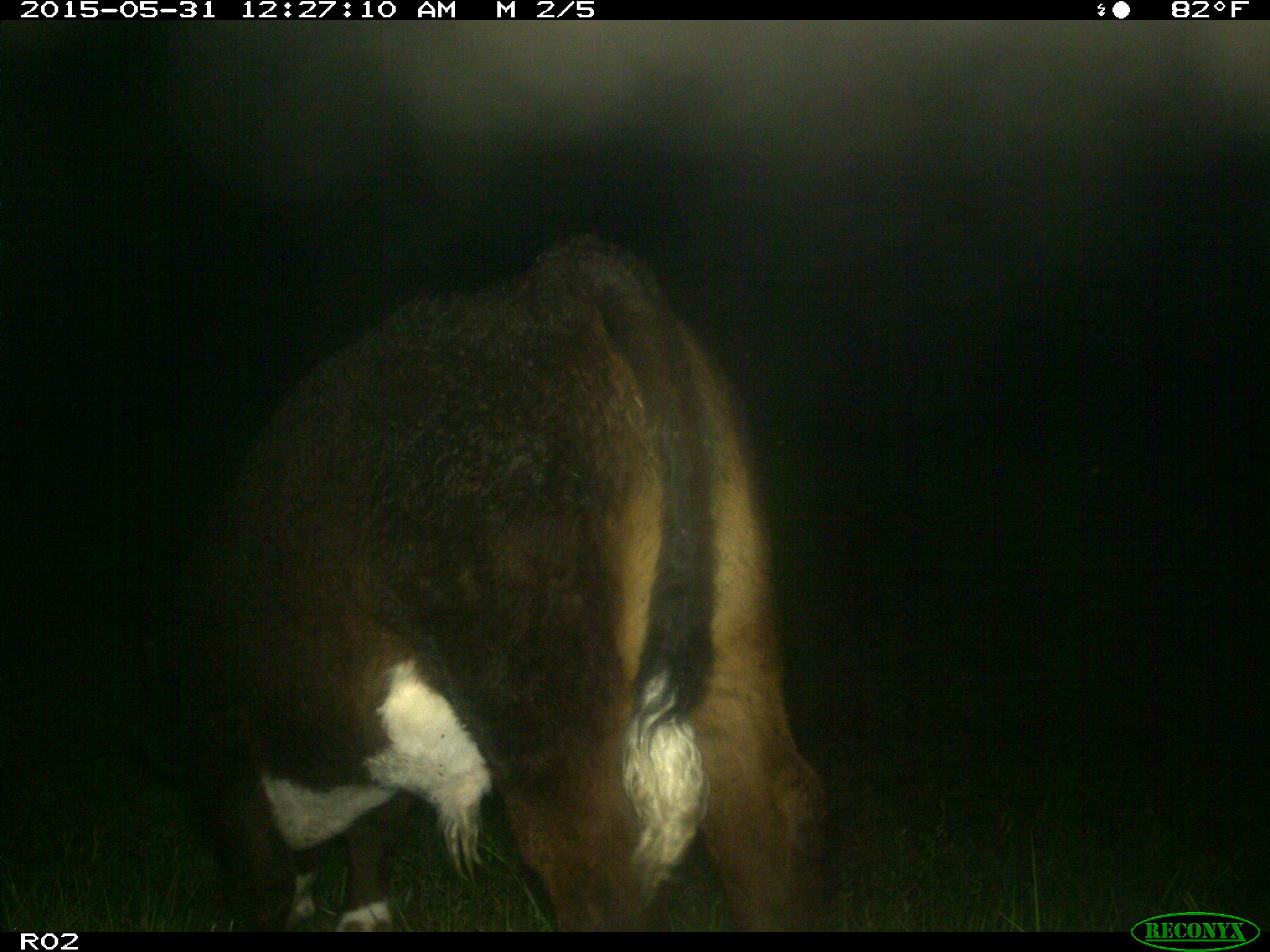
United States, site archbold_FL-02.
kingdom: Animalia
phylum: Chordata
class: Mammalia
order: Artiodactyla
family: Bovidae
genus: Bos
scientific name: Bos taurus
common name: domestic cow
Bos taurus (domestic cow).